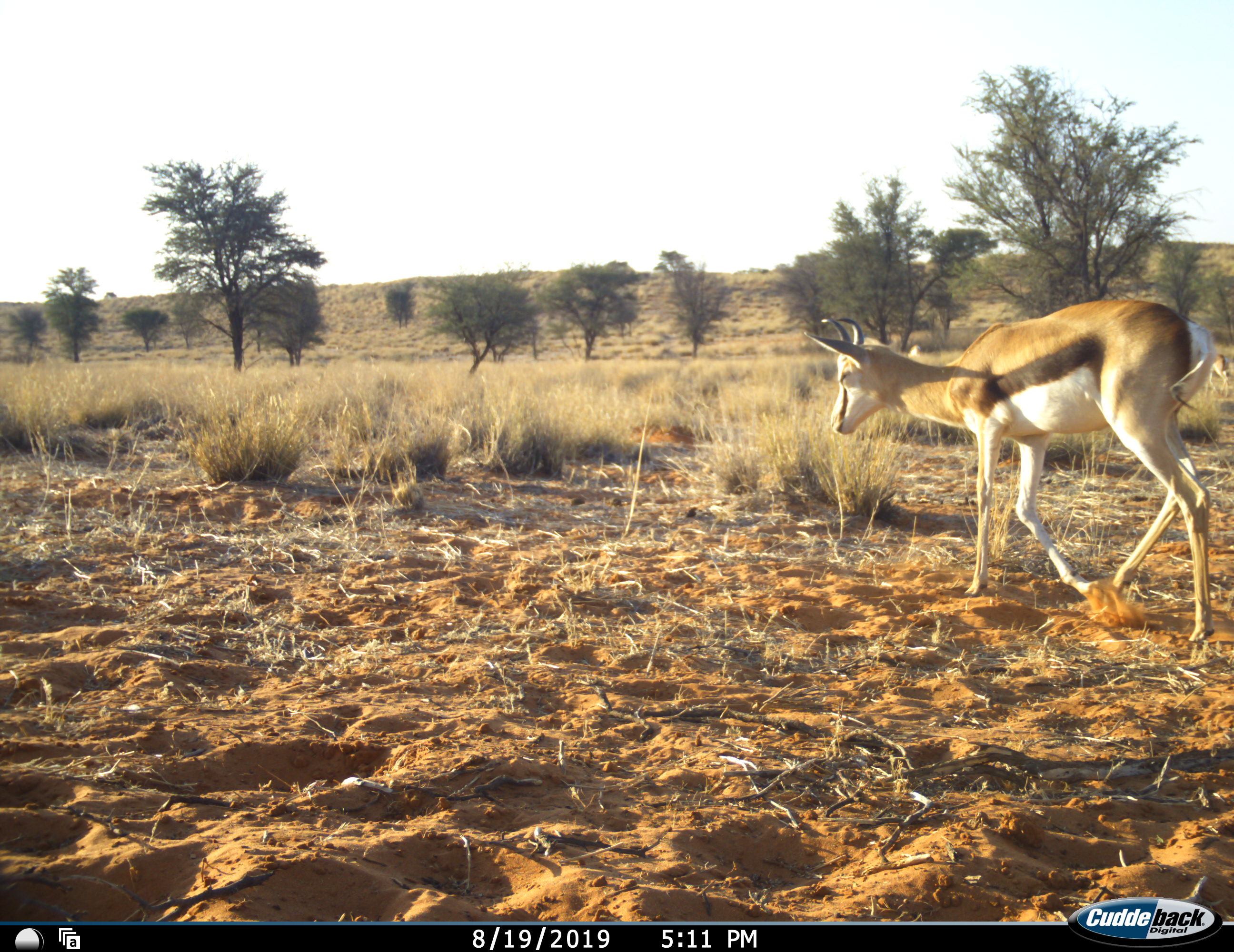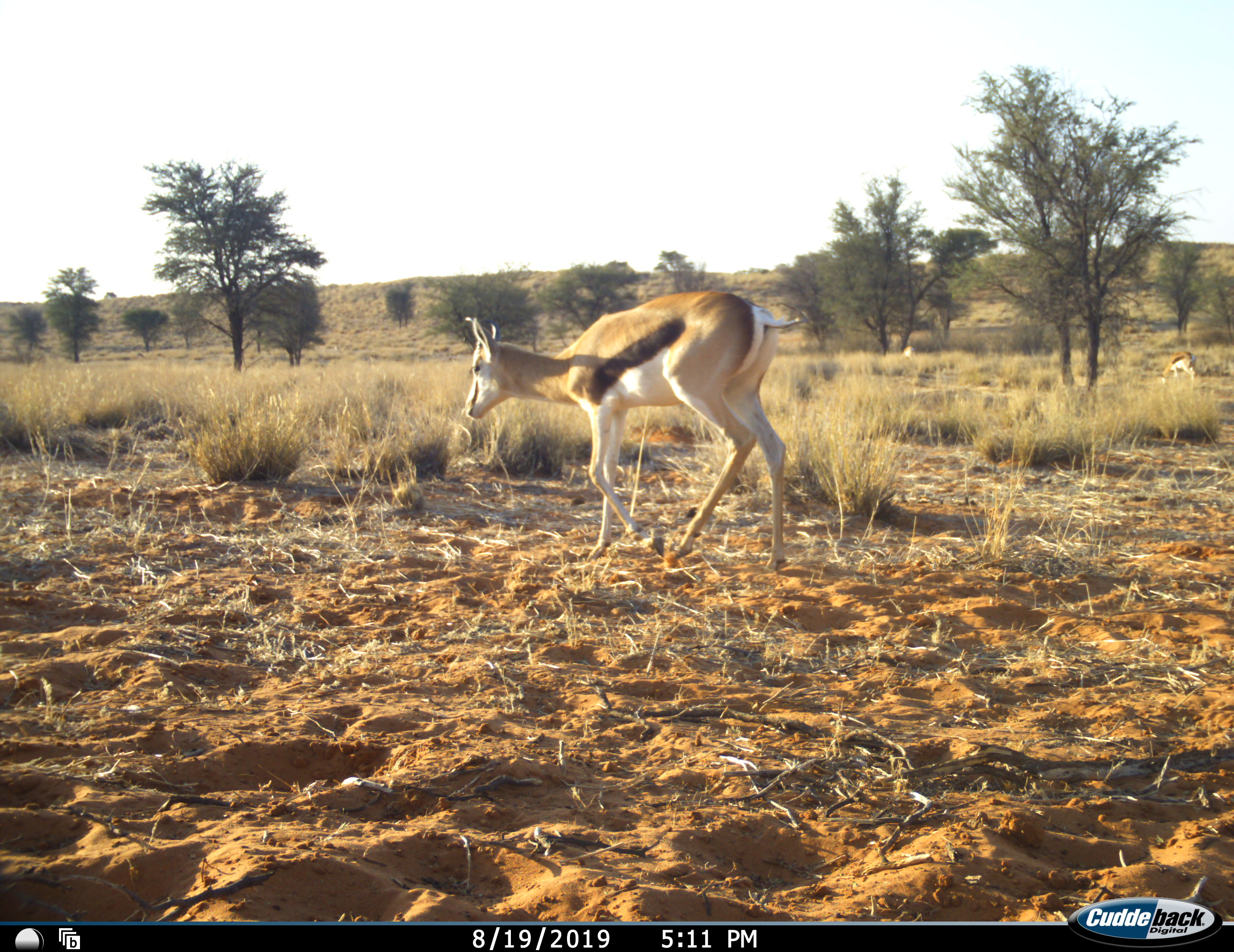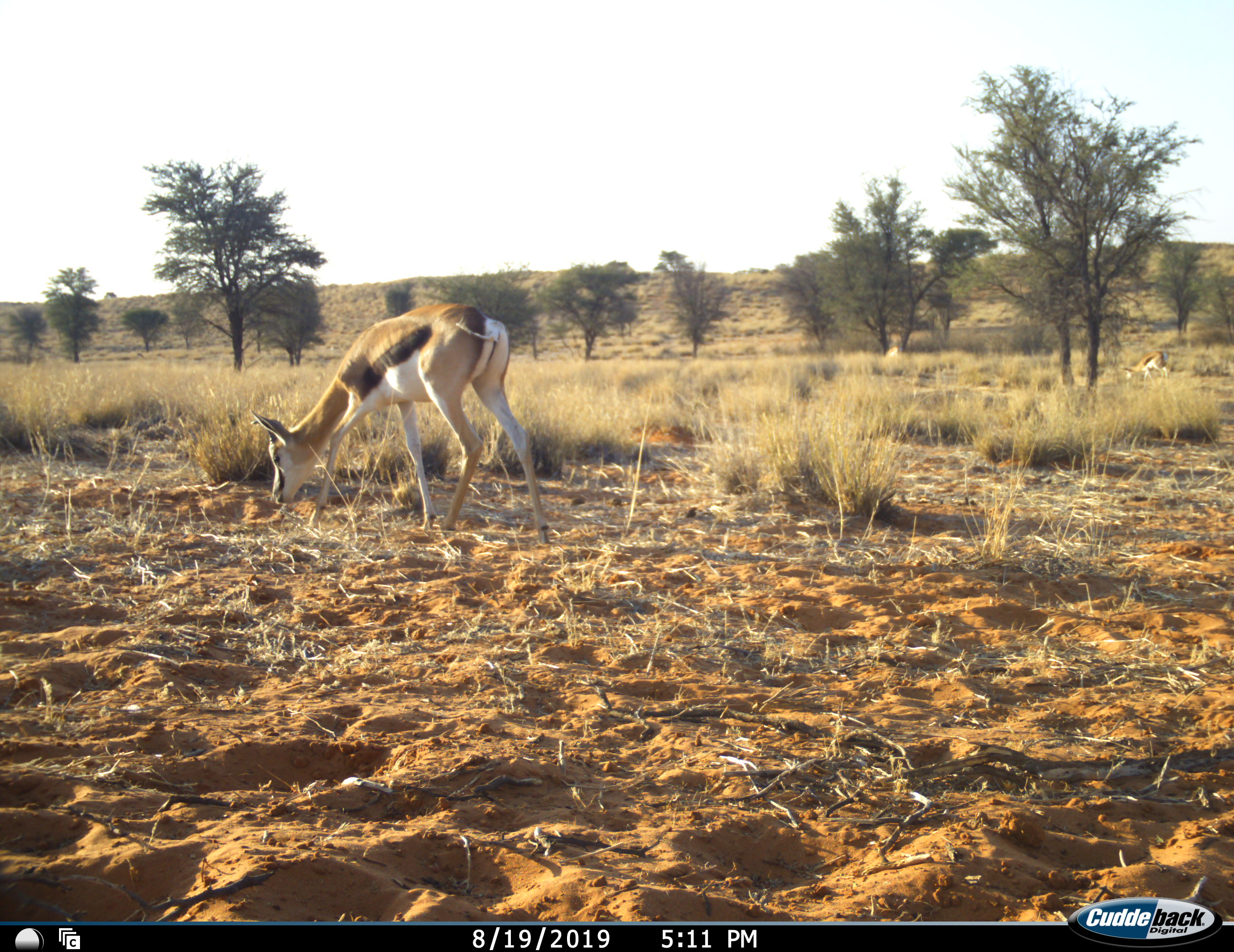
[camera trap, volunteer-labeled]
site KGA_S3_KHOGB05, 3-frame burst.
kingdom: Animalia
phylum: Chordata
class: Mammalia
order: Artiodactyla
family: Bovidae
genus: Antidorcas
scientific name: Antidorcas marsupialis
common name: springbok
Springbok (Antidorcas marsupialis), count 3. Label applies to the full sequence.